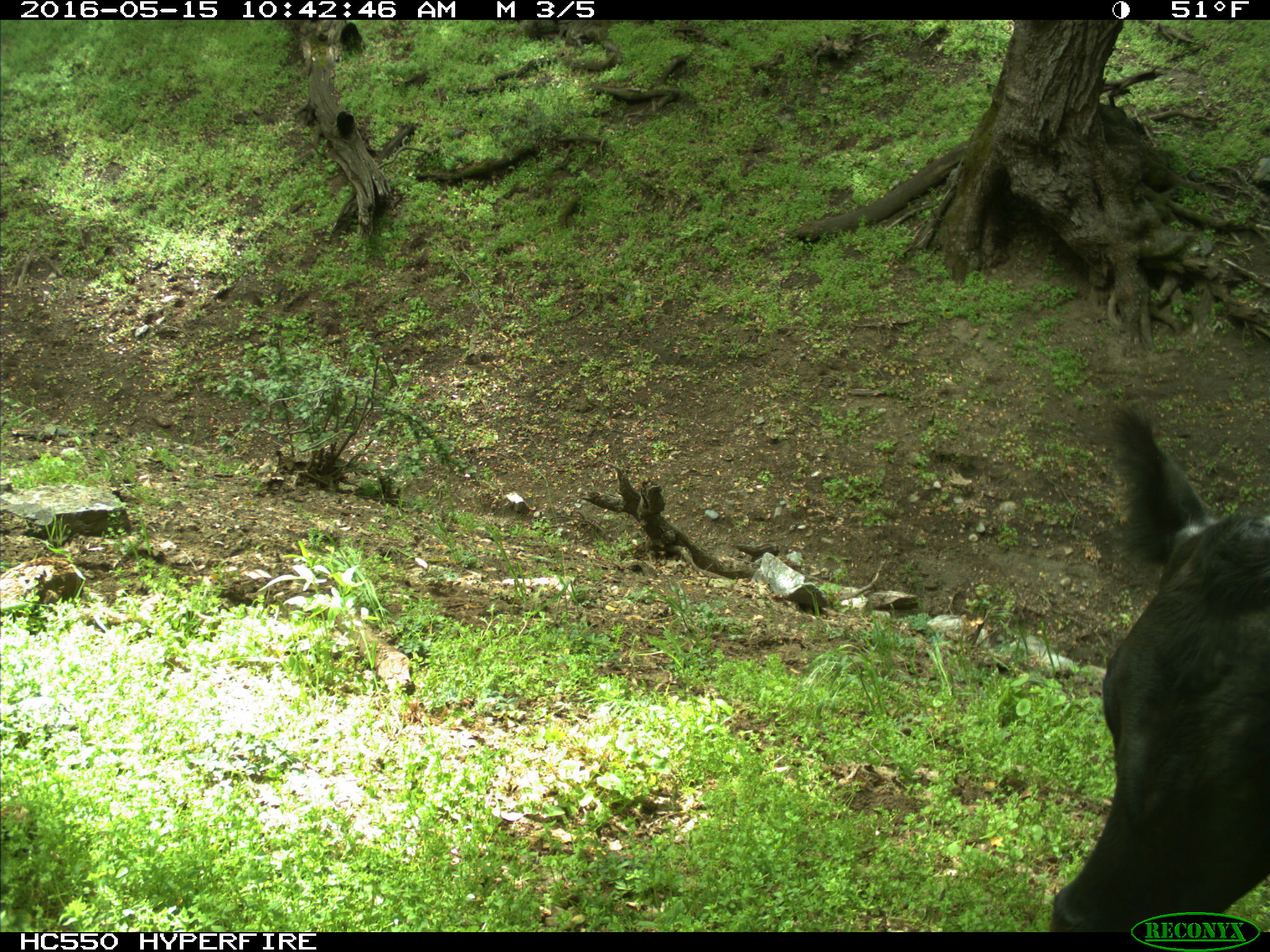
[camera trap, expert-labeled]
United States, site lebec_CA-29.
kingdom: Animalia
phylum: Chordata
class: Mammalia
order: Artiodactyla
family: Bovidae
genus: Bos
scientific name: Bos taurus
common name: domestic cow